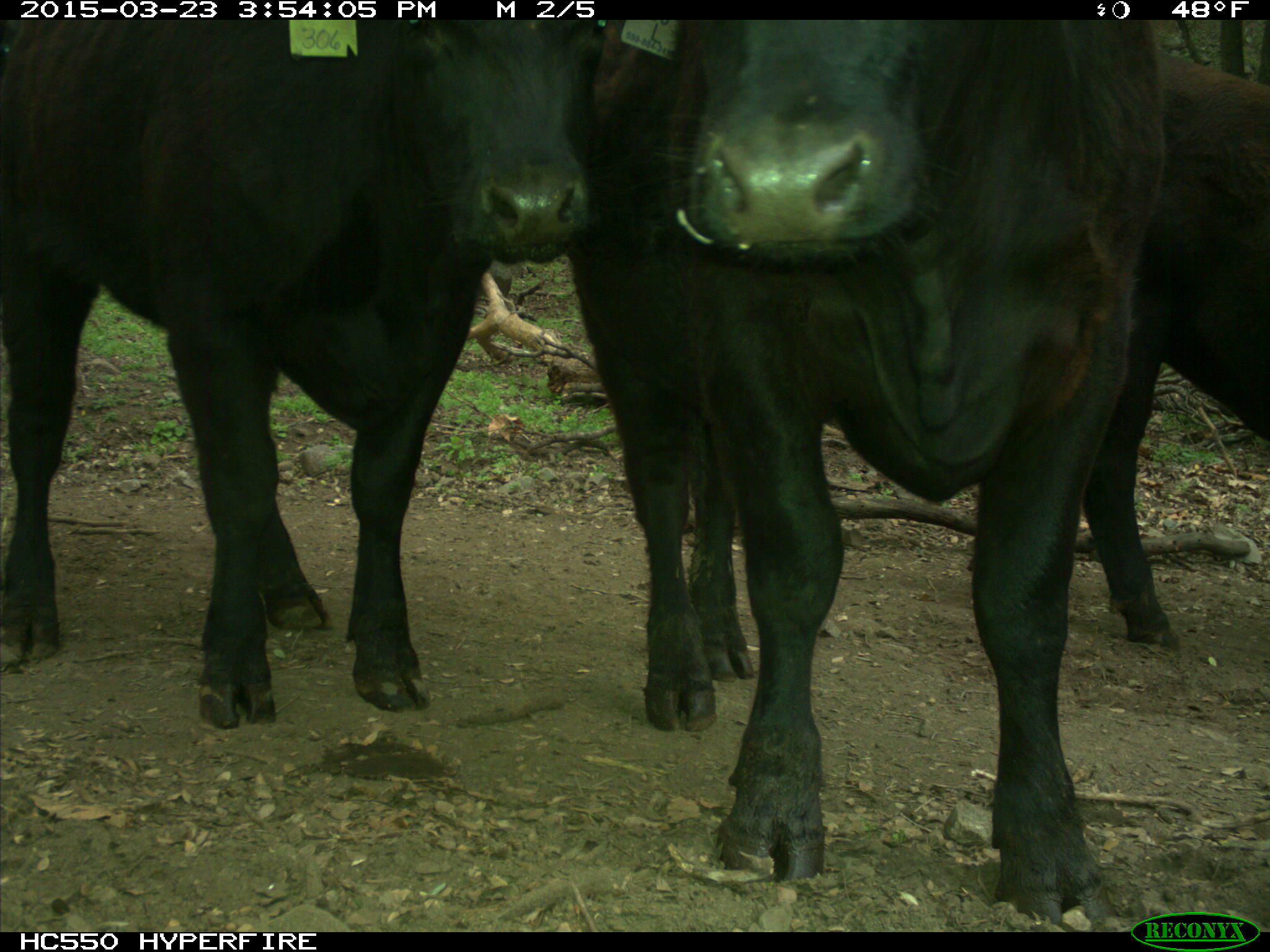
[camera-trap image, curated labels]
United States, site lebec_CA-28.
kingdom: Animalia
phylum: Chordata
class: Mammalia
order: Artiodactyla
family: Bovidae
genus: Bos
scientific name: Bos taurus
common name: domestic cow